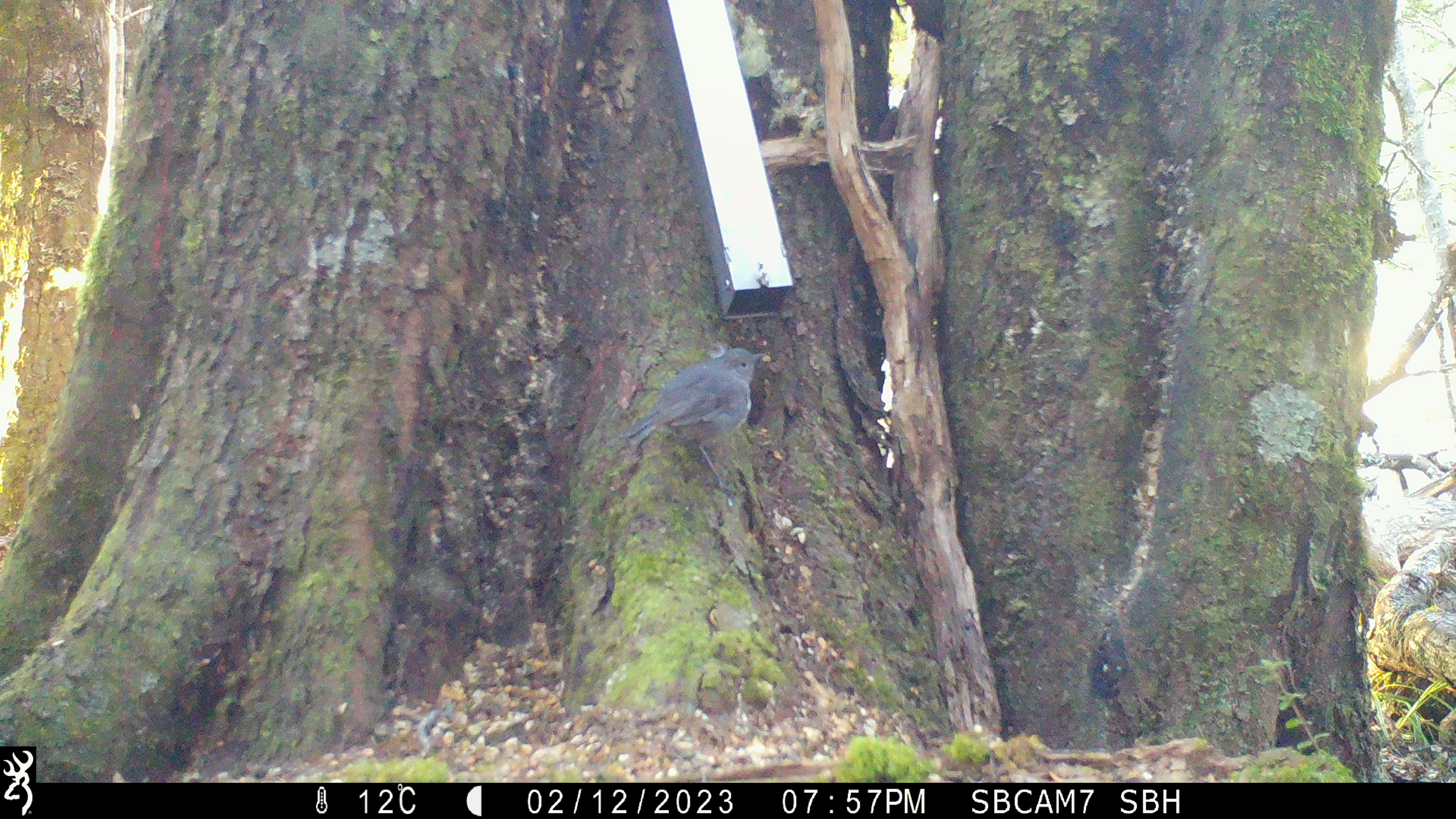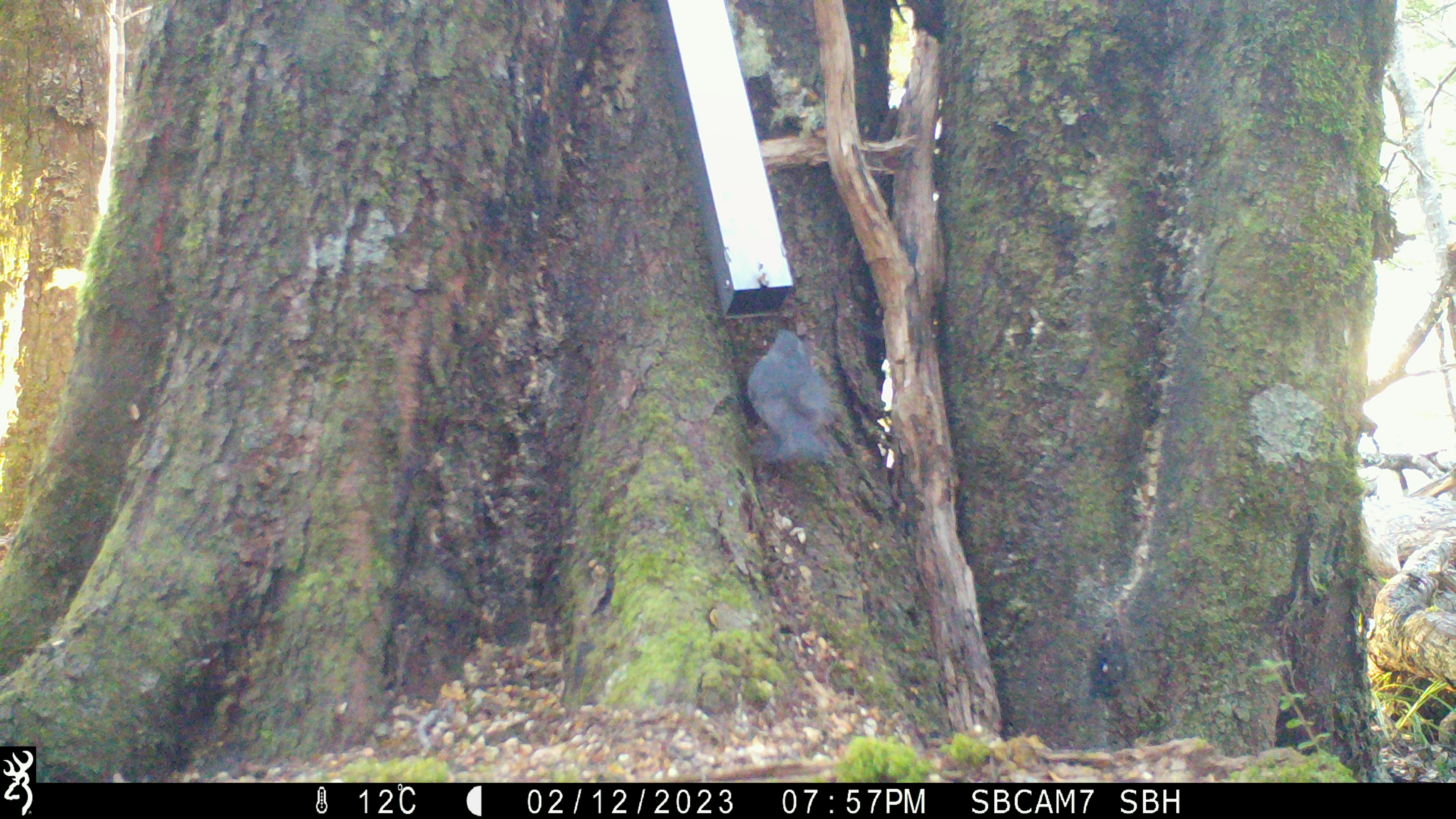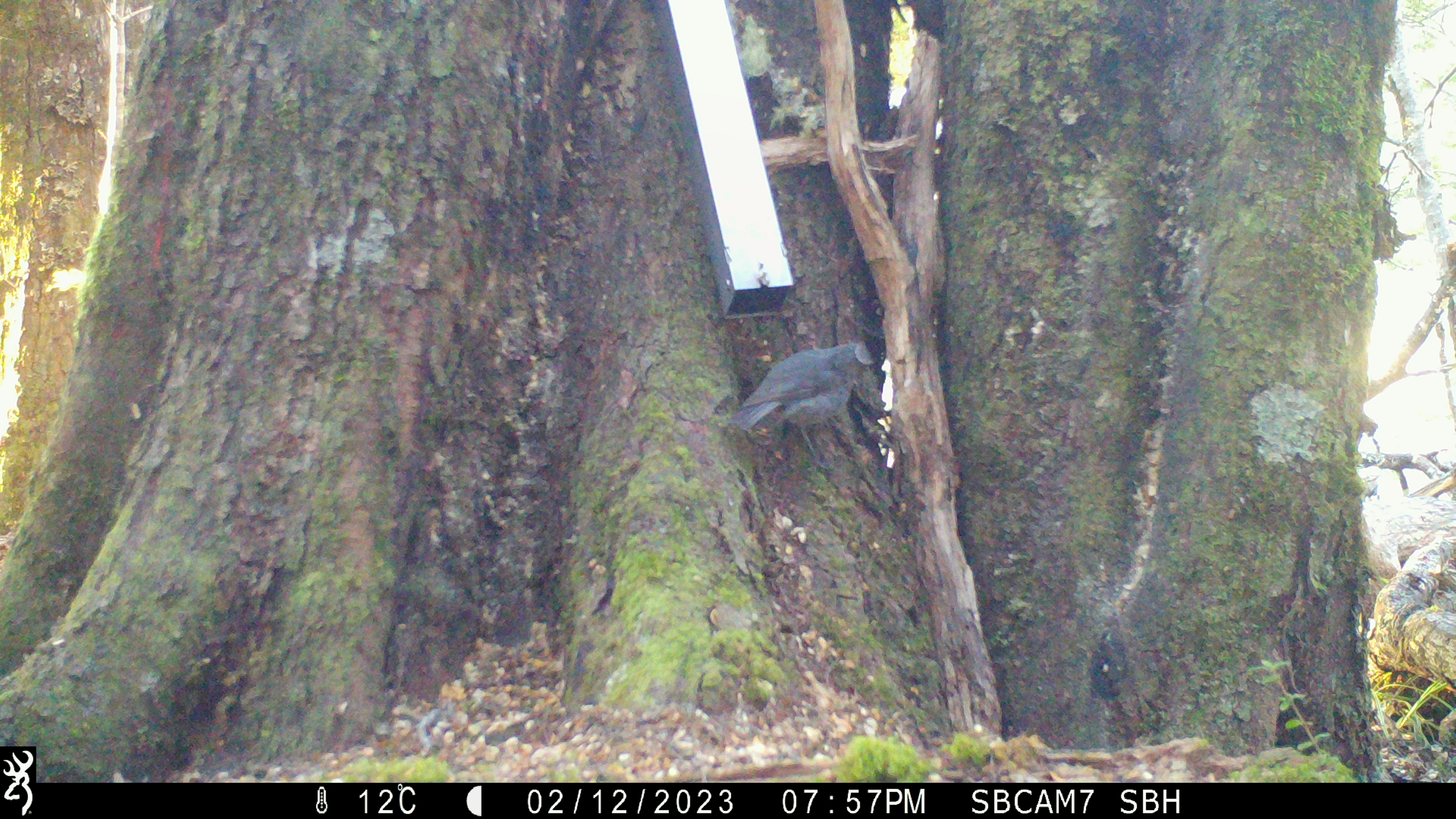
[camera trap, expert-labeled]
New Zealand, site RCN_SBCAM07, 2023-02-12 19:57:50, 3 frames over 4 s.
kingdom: Animalia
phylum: Chordata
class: Aves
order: Passeriformes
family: Petroicidae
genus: Petroica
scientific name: Petroica australis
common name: new zealand robin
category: robin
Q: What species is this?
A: Robin (new zealand robin) (Petroica australis).